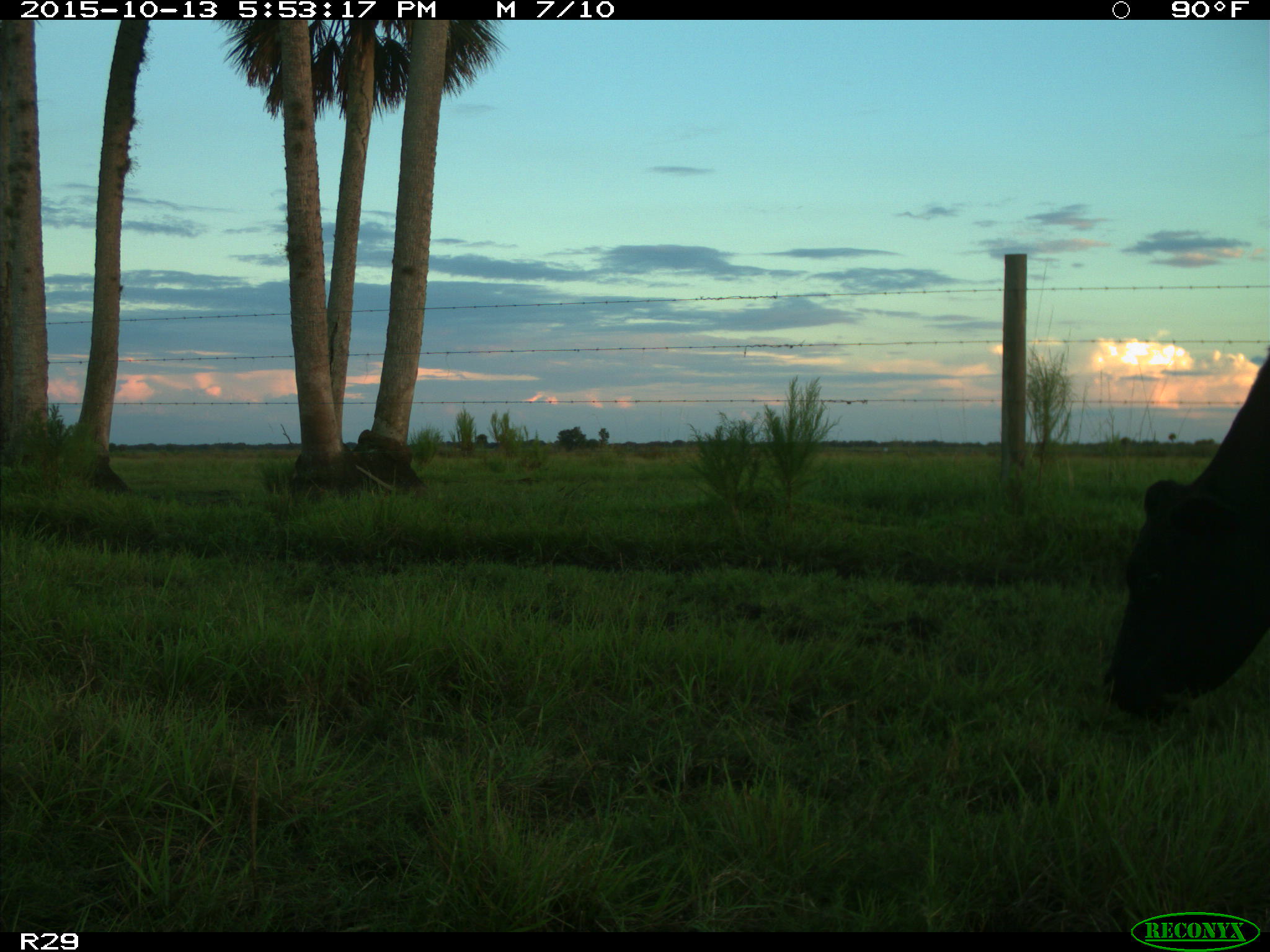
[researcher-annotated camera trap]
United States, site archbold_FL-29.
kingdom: Animalia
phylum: Chordata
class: Mammalia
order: Artiodactyla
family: Bovidae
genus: Bos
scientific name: Bos taurus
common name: domestic cow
Bos taurus (domestic cow).